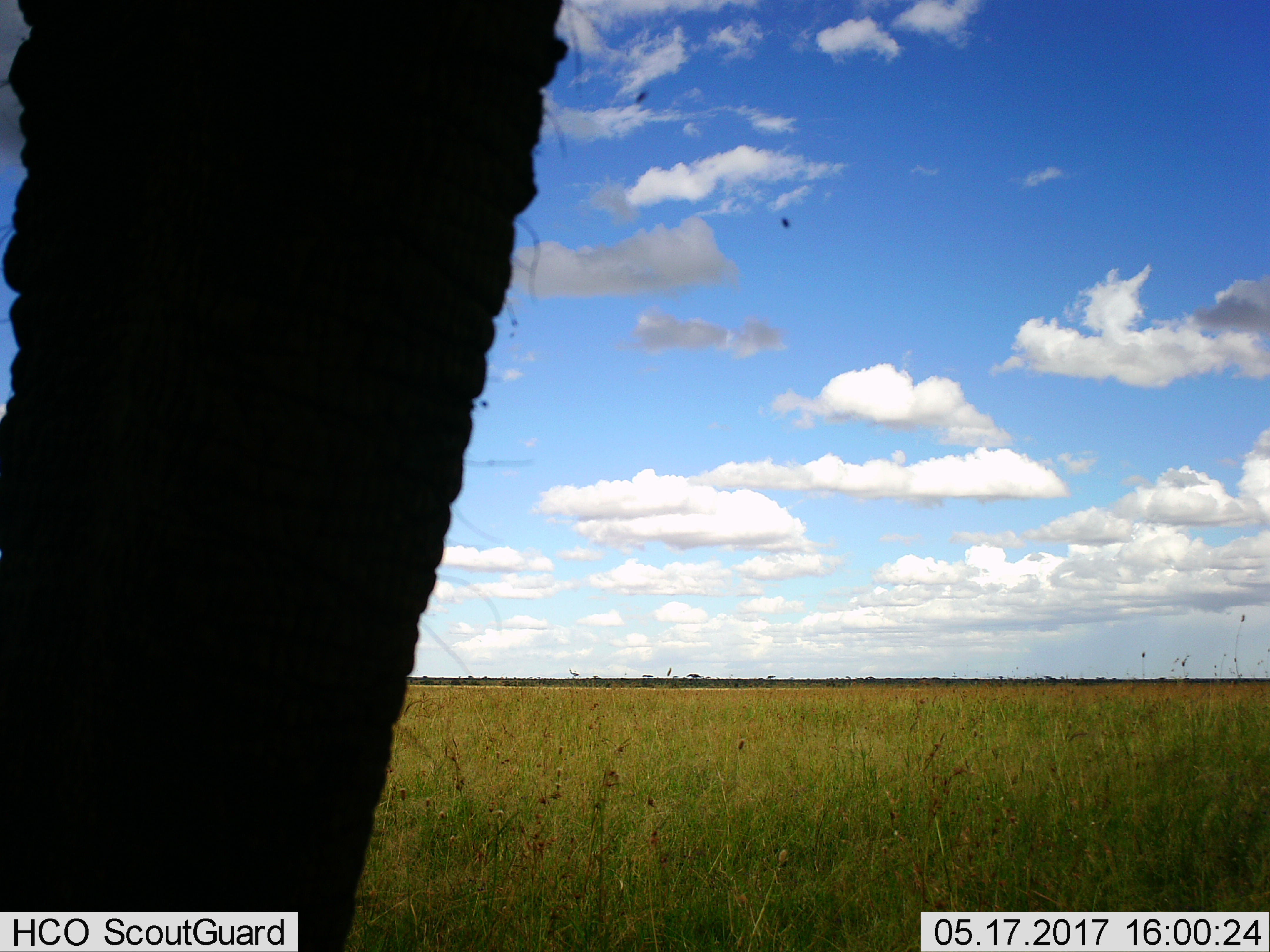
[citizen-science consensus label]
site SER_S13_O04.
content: unidentified animal